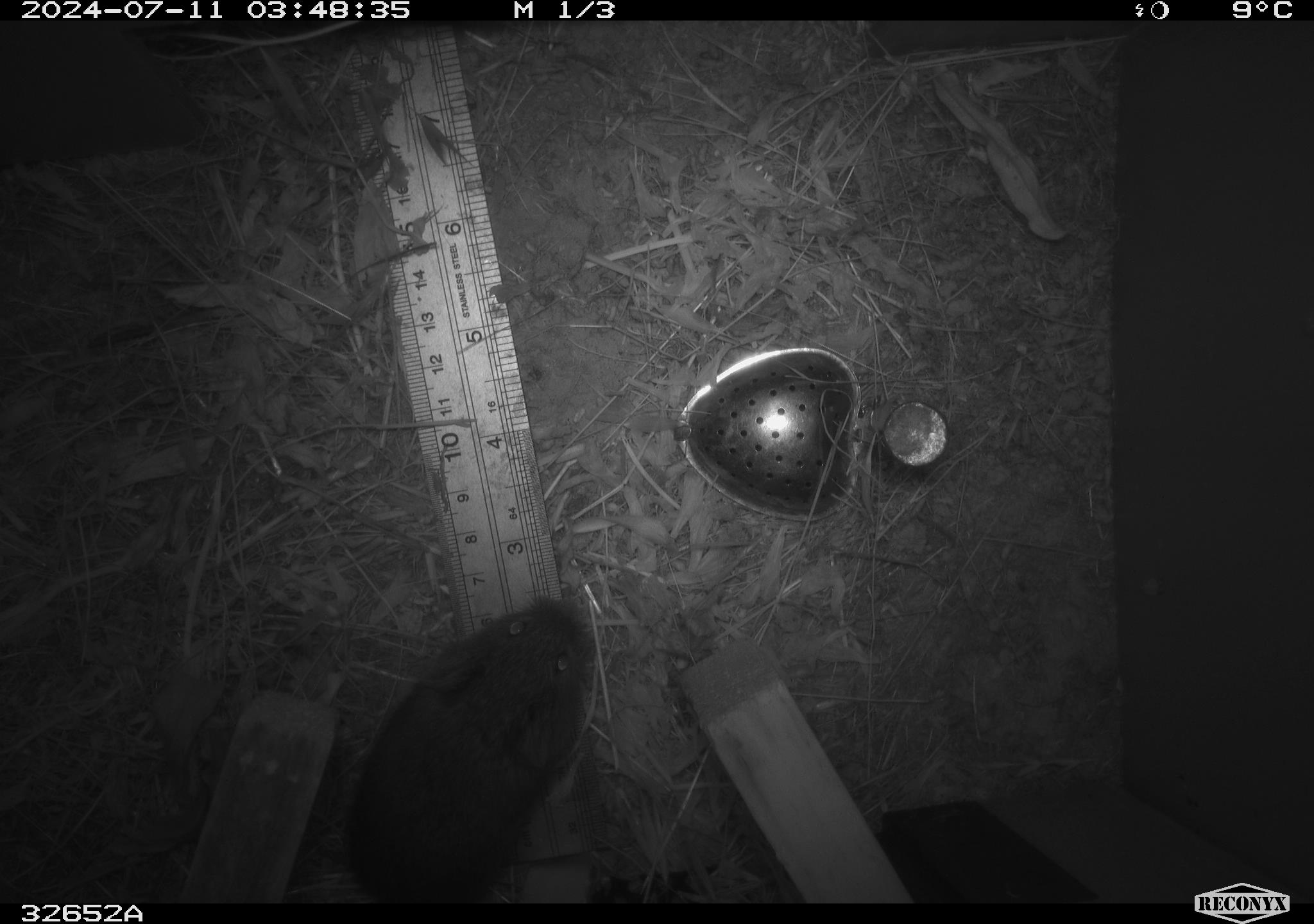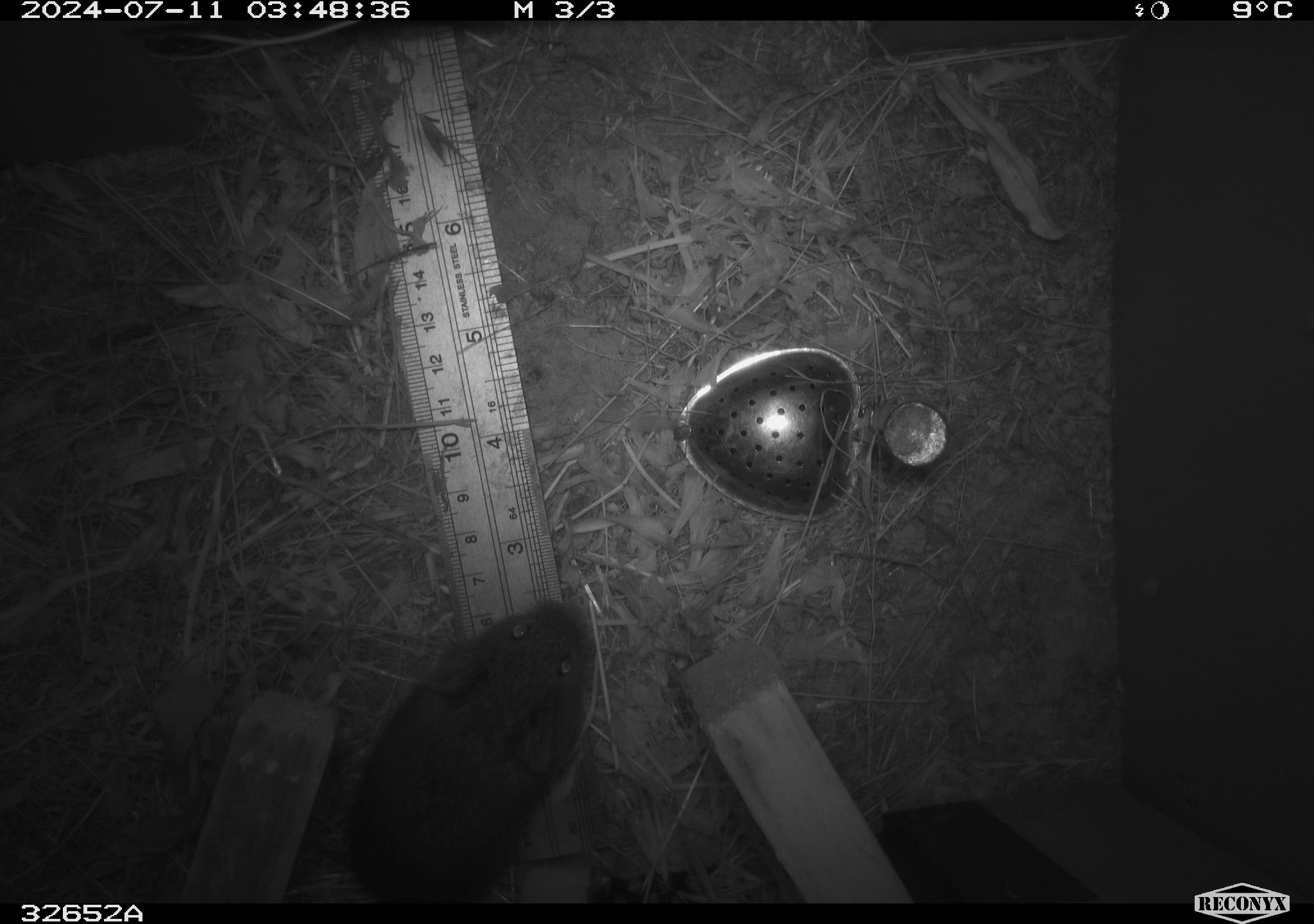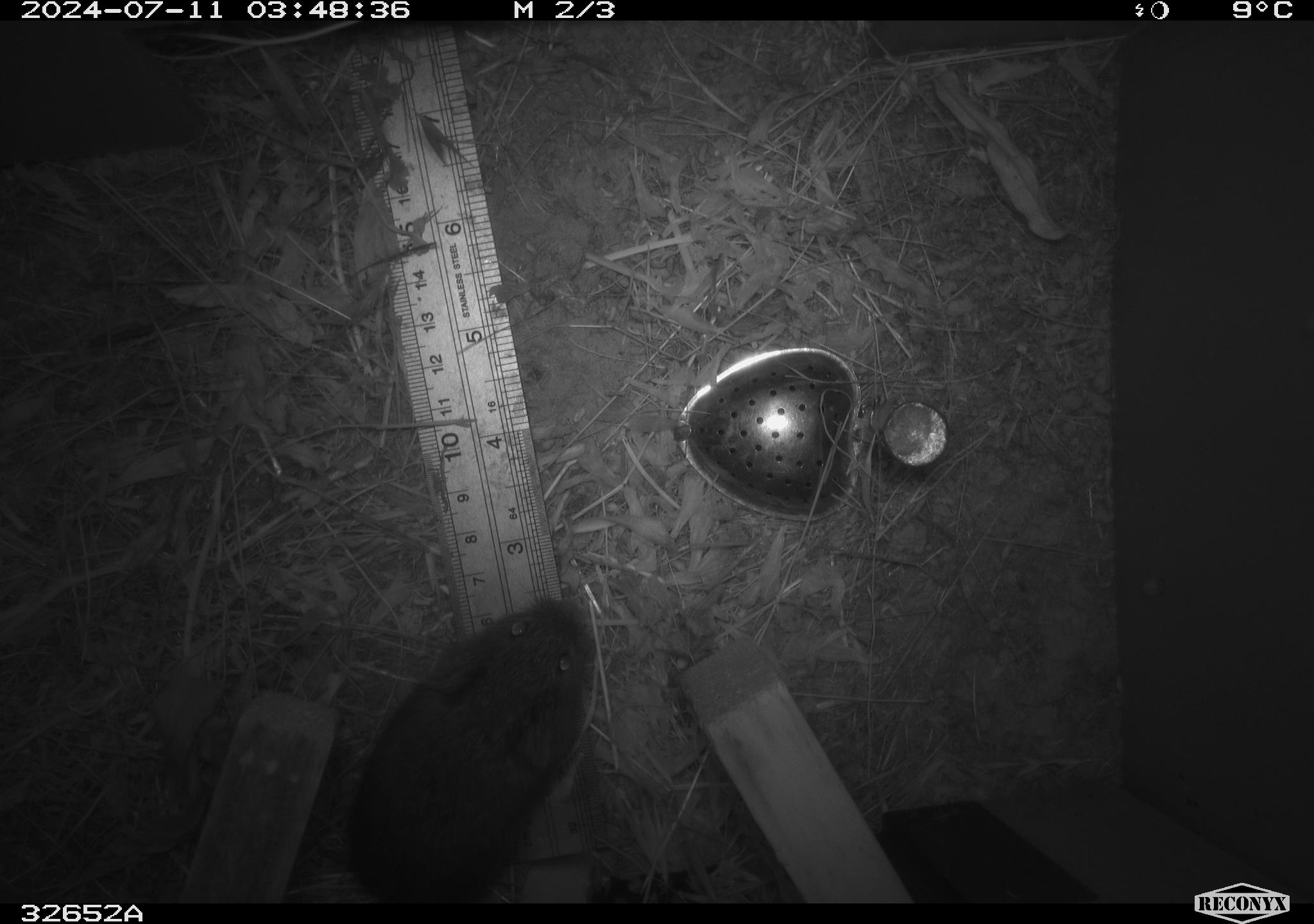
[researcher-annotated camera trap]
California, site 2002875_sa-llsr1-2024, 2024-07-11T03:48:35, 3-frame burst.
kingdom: Animalia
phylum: Chordata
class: Mammalia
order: Rodentia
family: Cricetidae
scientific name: Arvicolinae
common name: voles, lemmings, and muskrats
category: arvicolinae subfamily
Arvicolinae subfamily (voles, lemmings, and muskrats) (Arvicolinae).